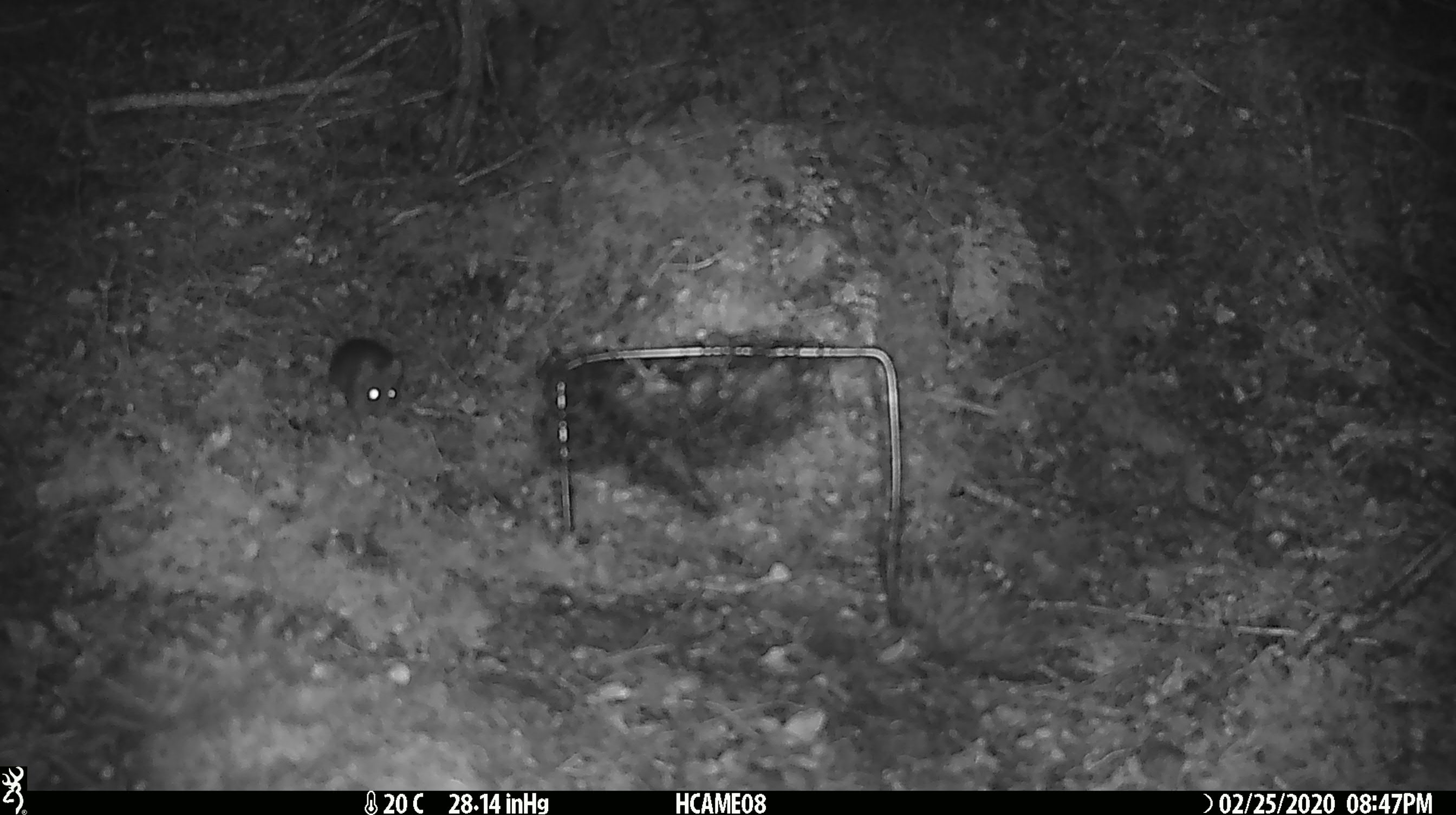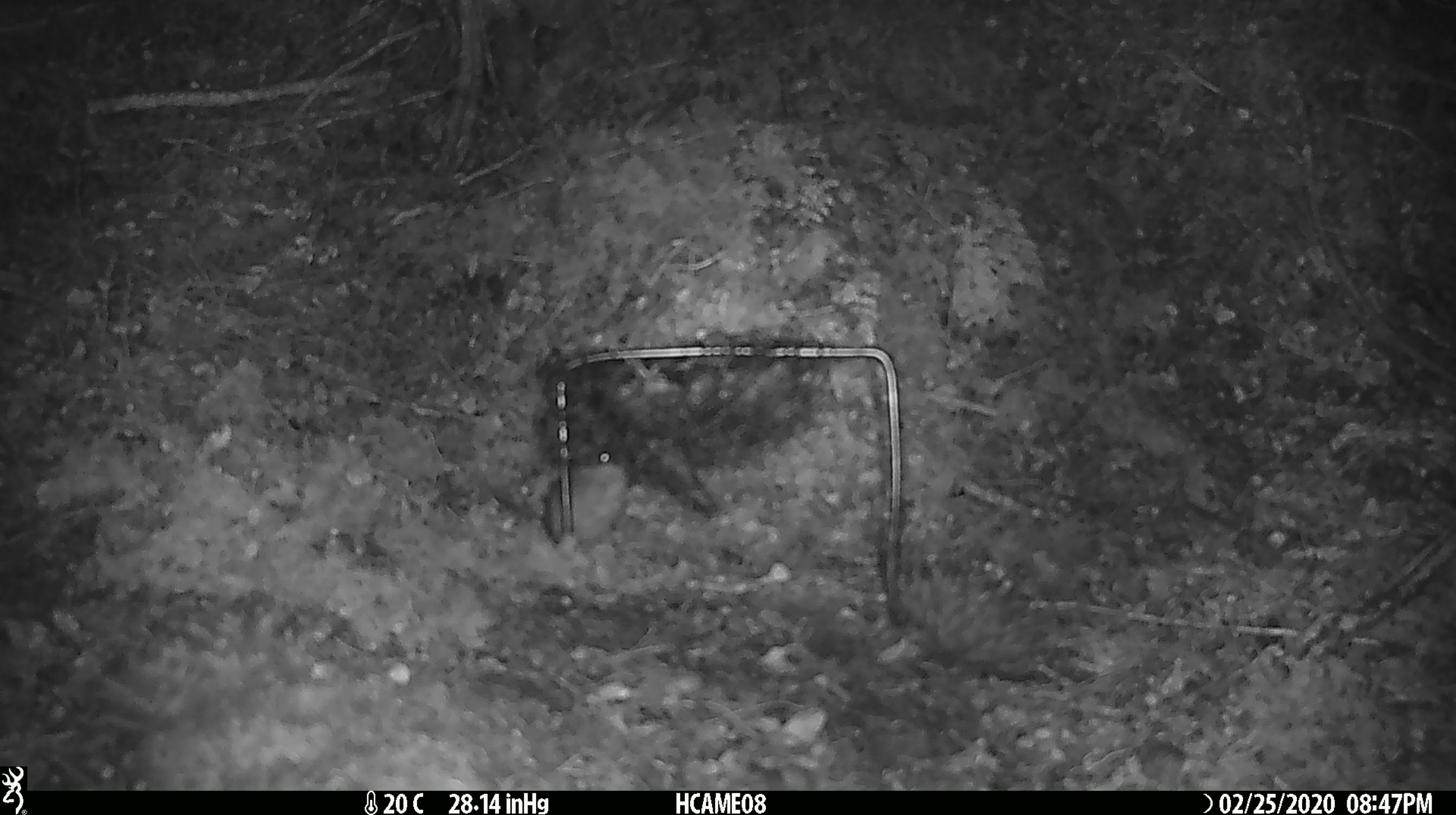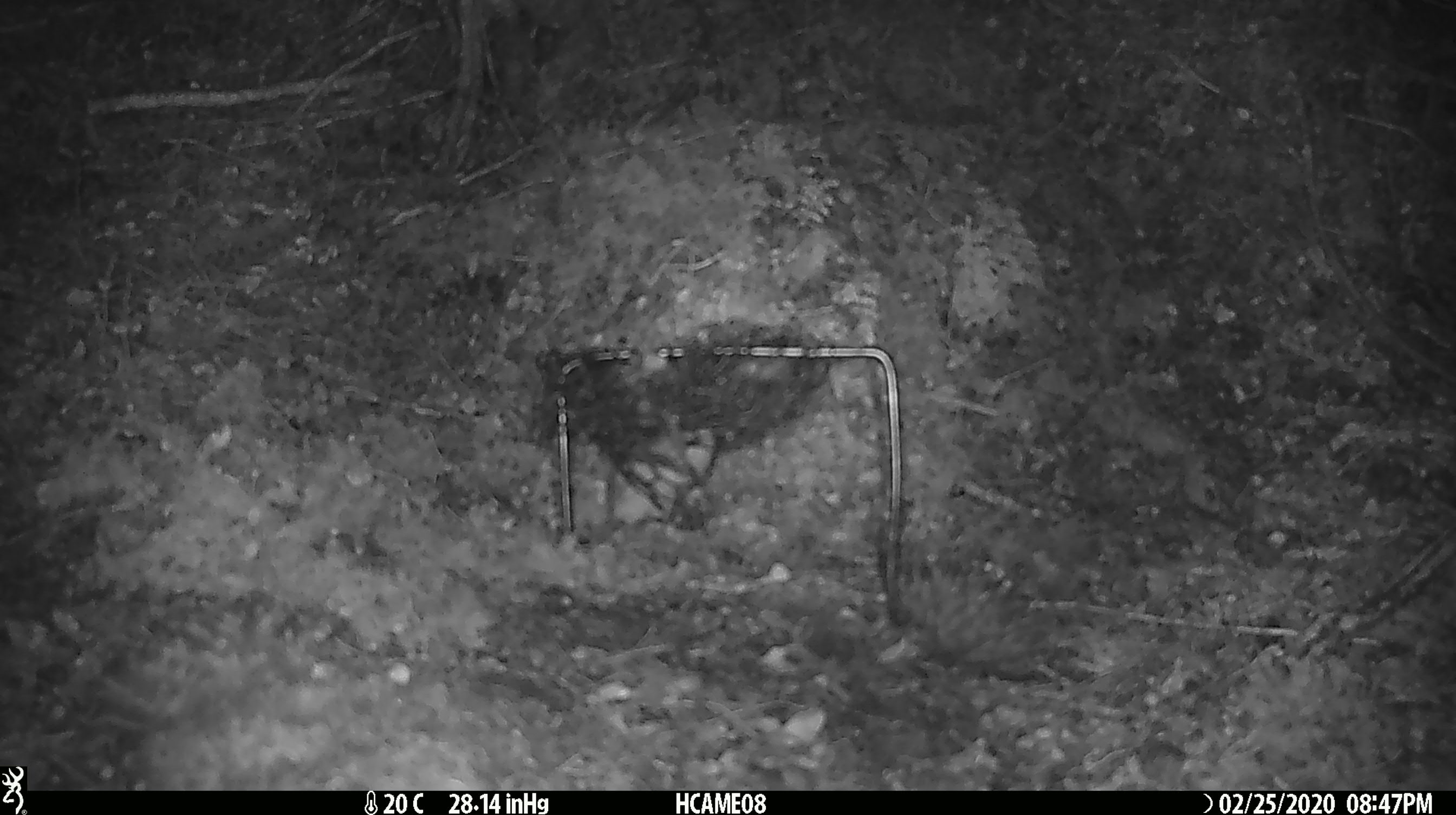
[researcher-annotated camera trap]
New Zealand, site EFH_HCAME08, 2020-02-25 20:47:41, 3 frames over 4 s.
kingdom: Animalia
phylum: Chordata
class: Mammalia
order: Rodentia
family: Muridae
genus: Mus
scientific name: Mus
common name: mouse